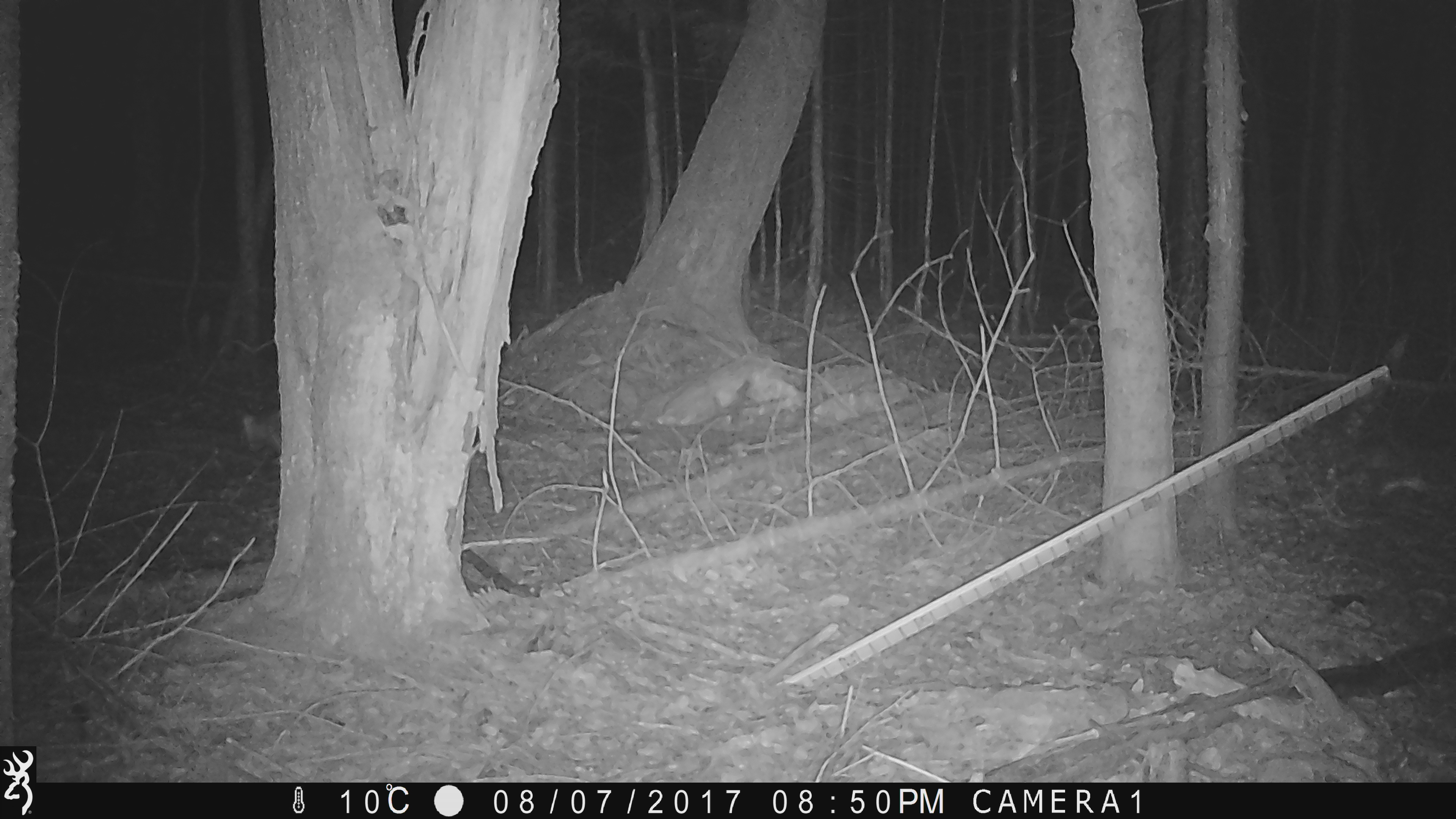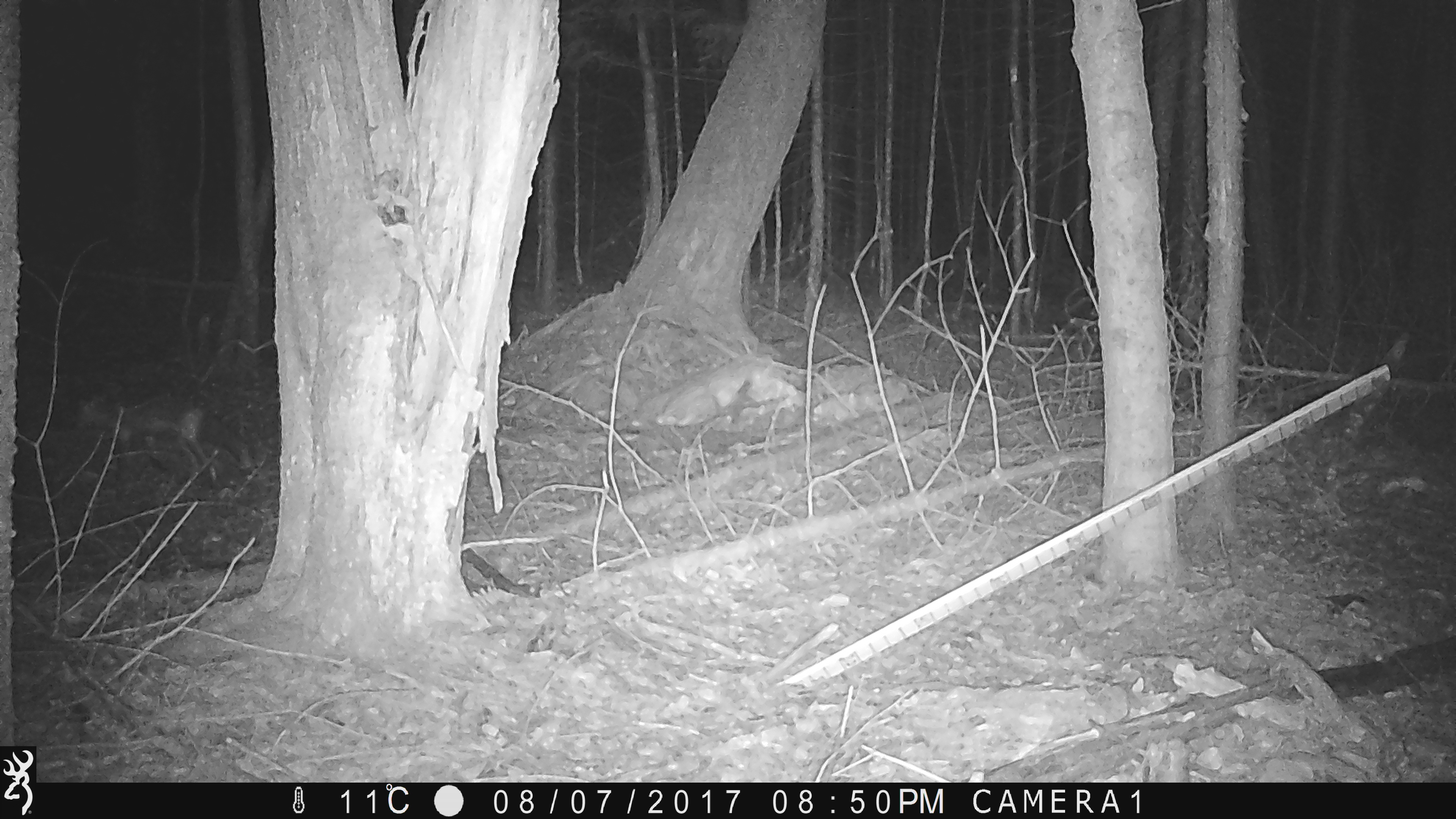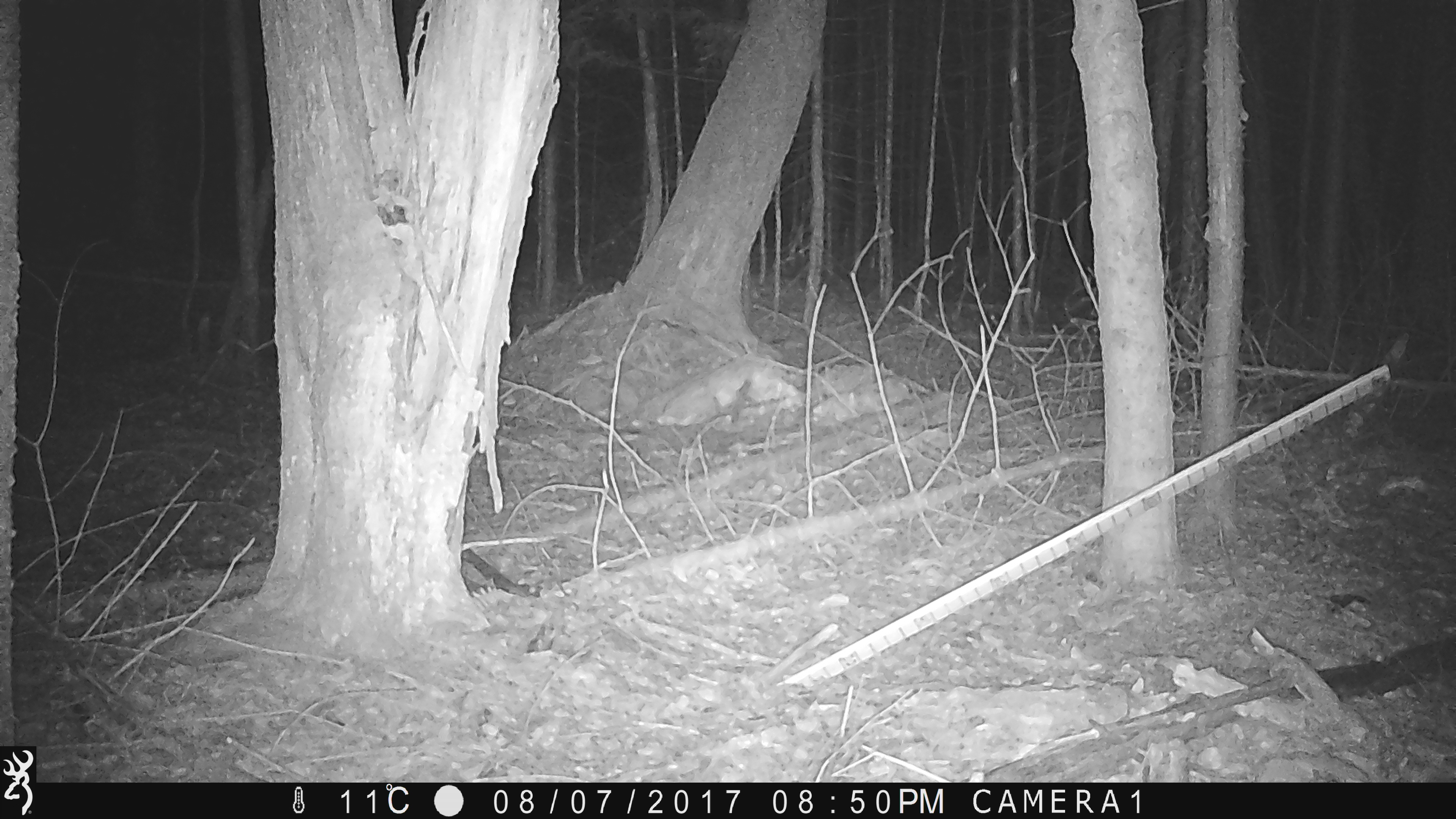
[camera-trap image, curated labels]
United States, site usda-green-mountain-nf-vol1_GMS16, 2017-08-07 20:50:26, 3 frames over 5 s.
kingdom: Animalia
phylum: Chordata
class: Mammalia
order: Carnivora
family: Canidae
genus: Vulpes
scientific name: Vulpes vulpes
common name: red fox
Red fox (Vulpes vulpes).